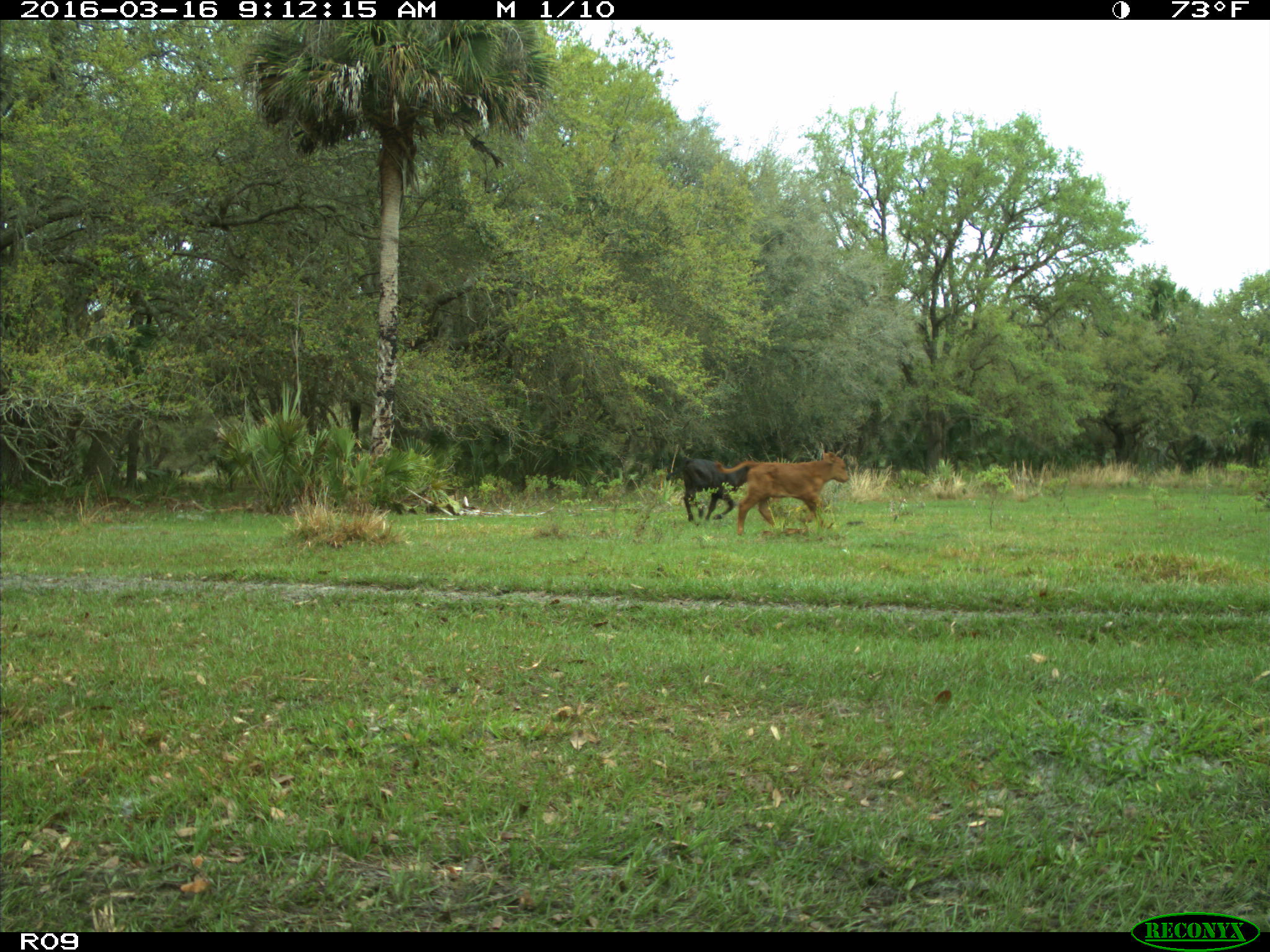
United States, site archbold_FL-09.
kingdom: Animalia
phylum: Chordata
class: Mammalia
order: Artiodactyla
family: Bovidae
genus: Bos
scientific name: Bos taurus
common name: domestic cow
Bos taurus (domestic cow).